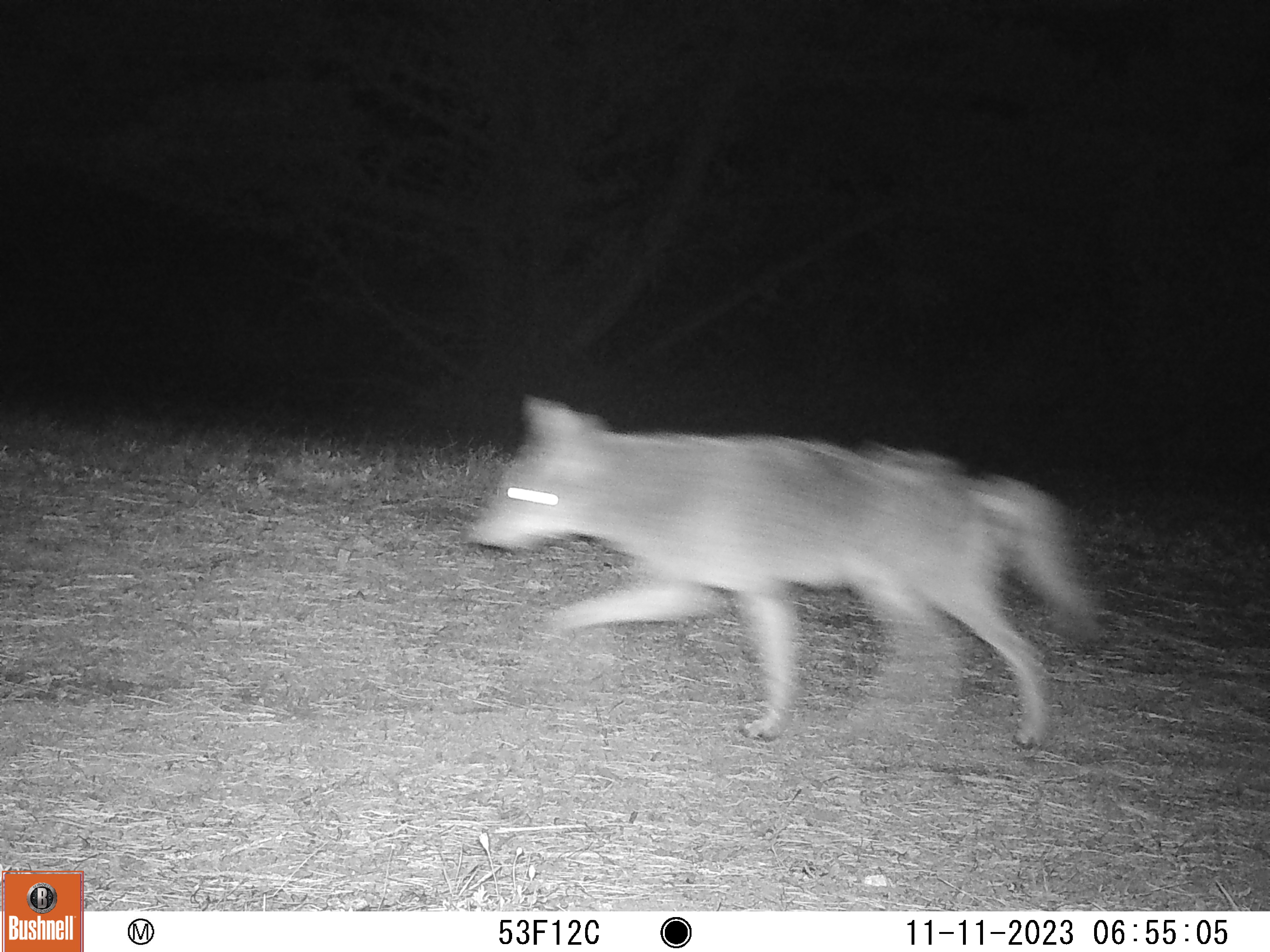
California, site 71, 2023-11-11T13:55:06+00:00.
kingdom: Animalia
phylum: Chordata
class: Mammalia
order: Carnivora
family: Canidae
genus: Canis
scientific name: Canis latrans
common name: coyote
Coyote (Canis latrans).